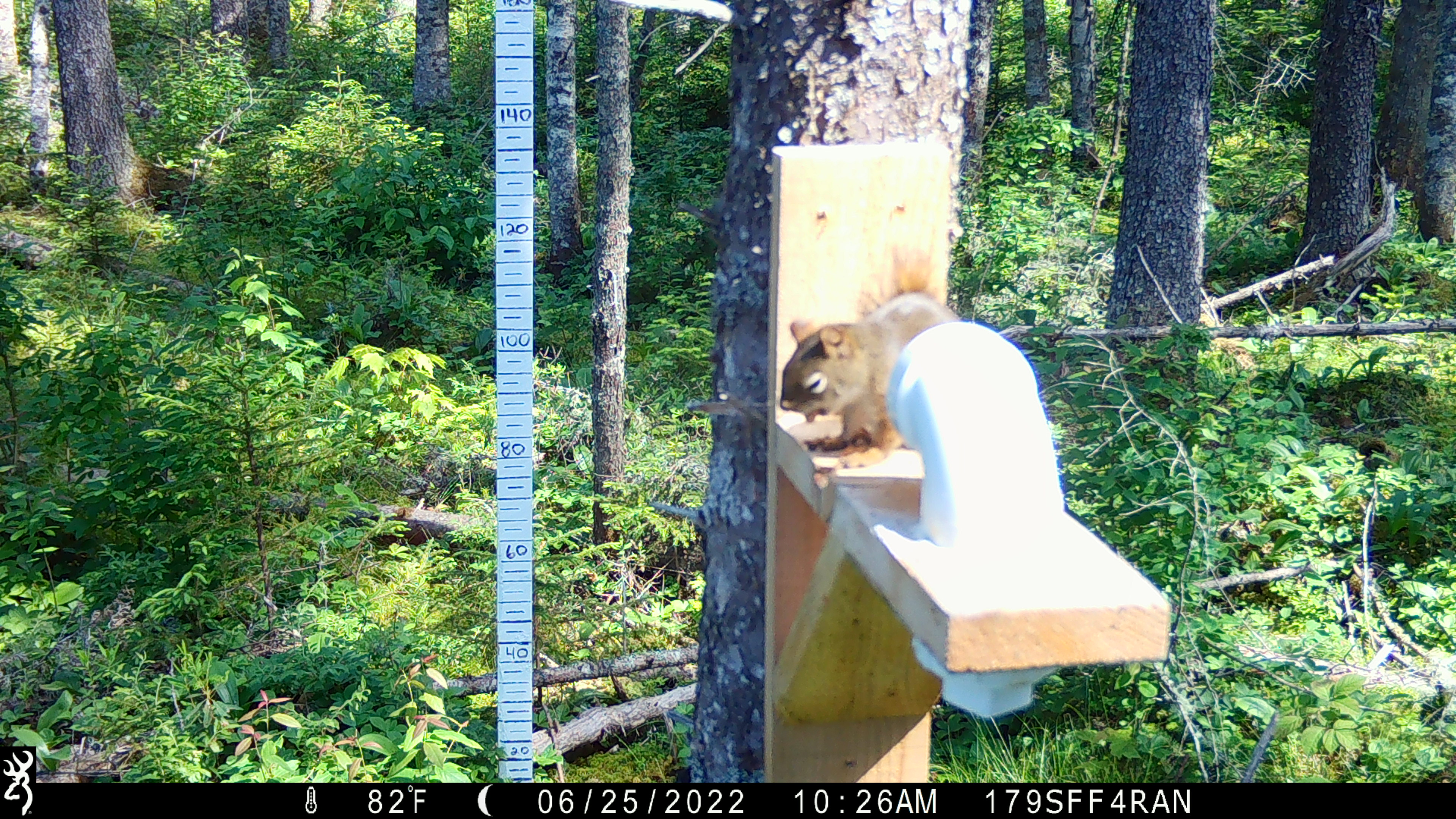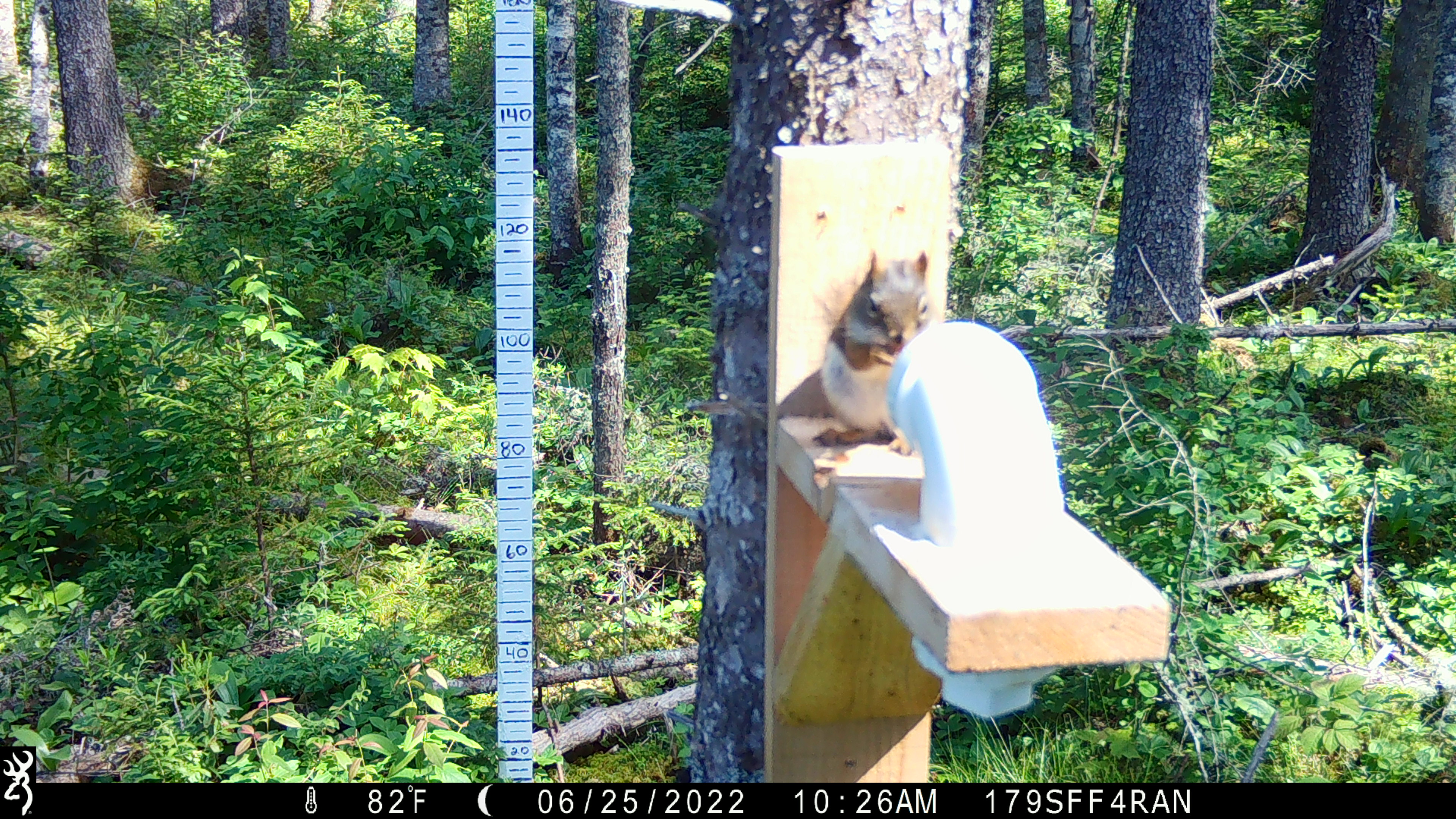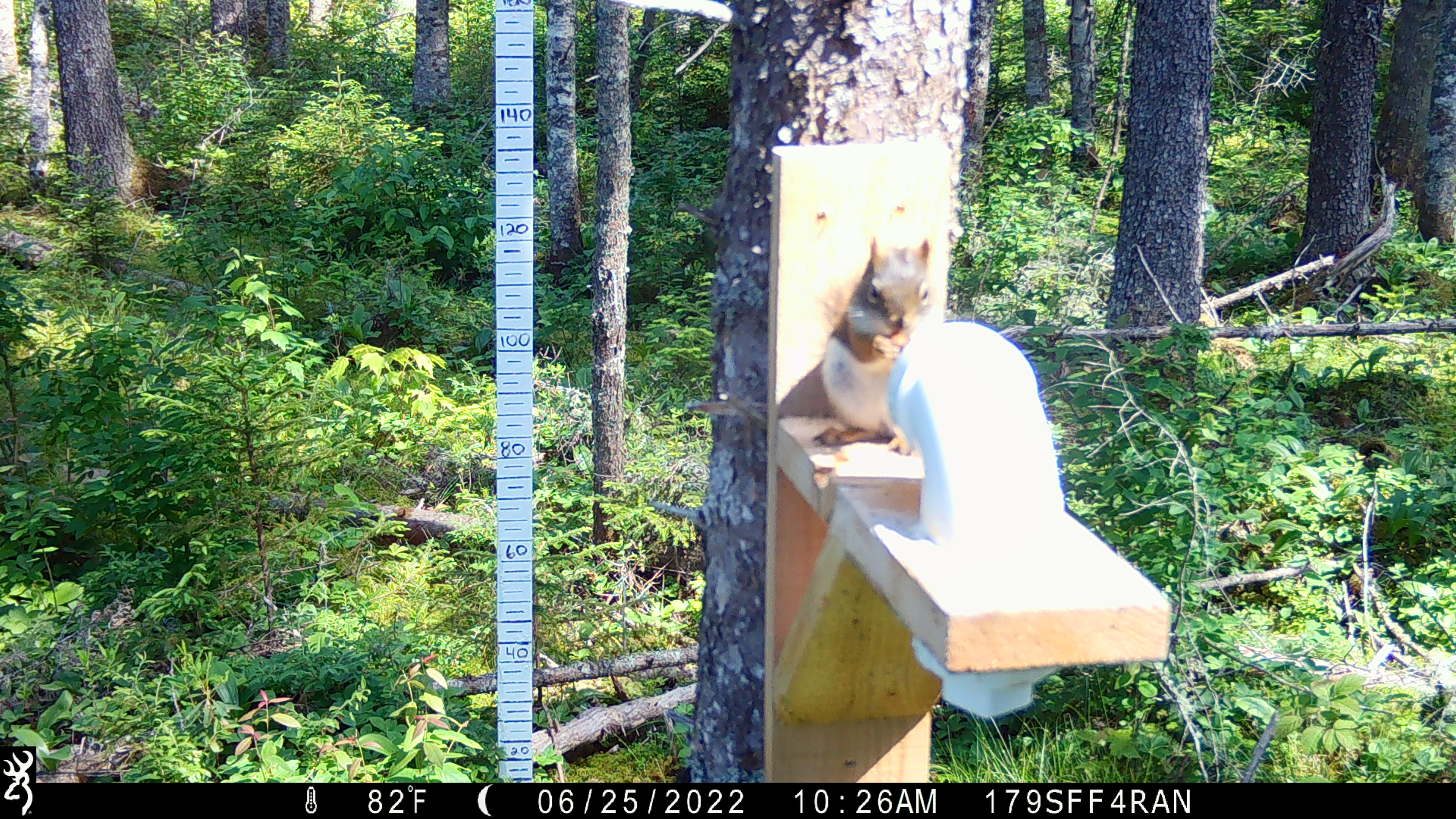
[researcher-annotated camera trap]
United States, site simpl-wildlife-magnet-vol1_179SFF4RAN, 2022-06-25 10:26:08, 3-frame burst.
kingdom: Animalia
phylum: Chordata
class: Mammalia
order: Rodentia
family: Sciuridae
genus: Tamiasciurus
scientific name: Tamiasciurus hudsonicus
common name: red squirrel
Red squirrel (Tamiasciurus hudsonicus).